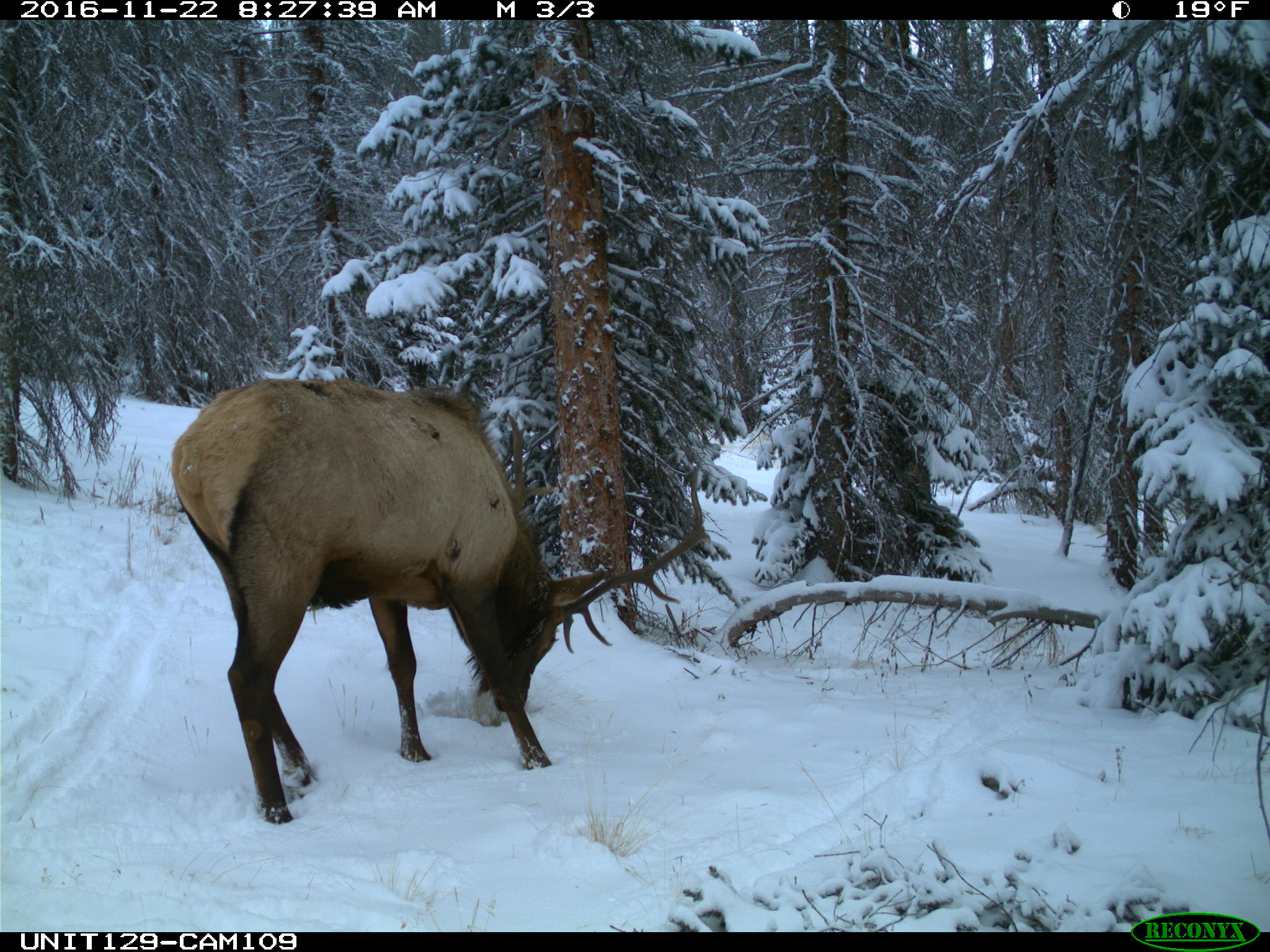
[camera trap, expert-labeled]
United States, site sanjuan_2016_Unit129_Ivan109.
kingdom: Animalia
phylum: Chordata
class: Mammalia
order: Artiodactyla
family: Cervidae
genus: Cervus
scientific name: Cervus elaphus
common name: red deer